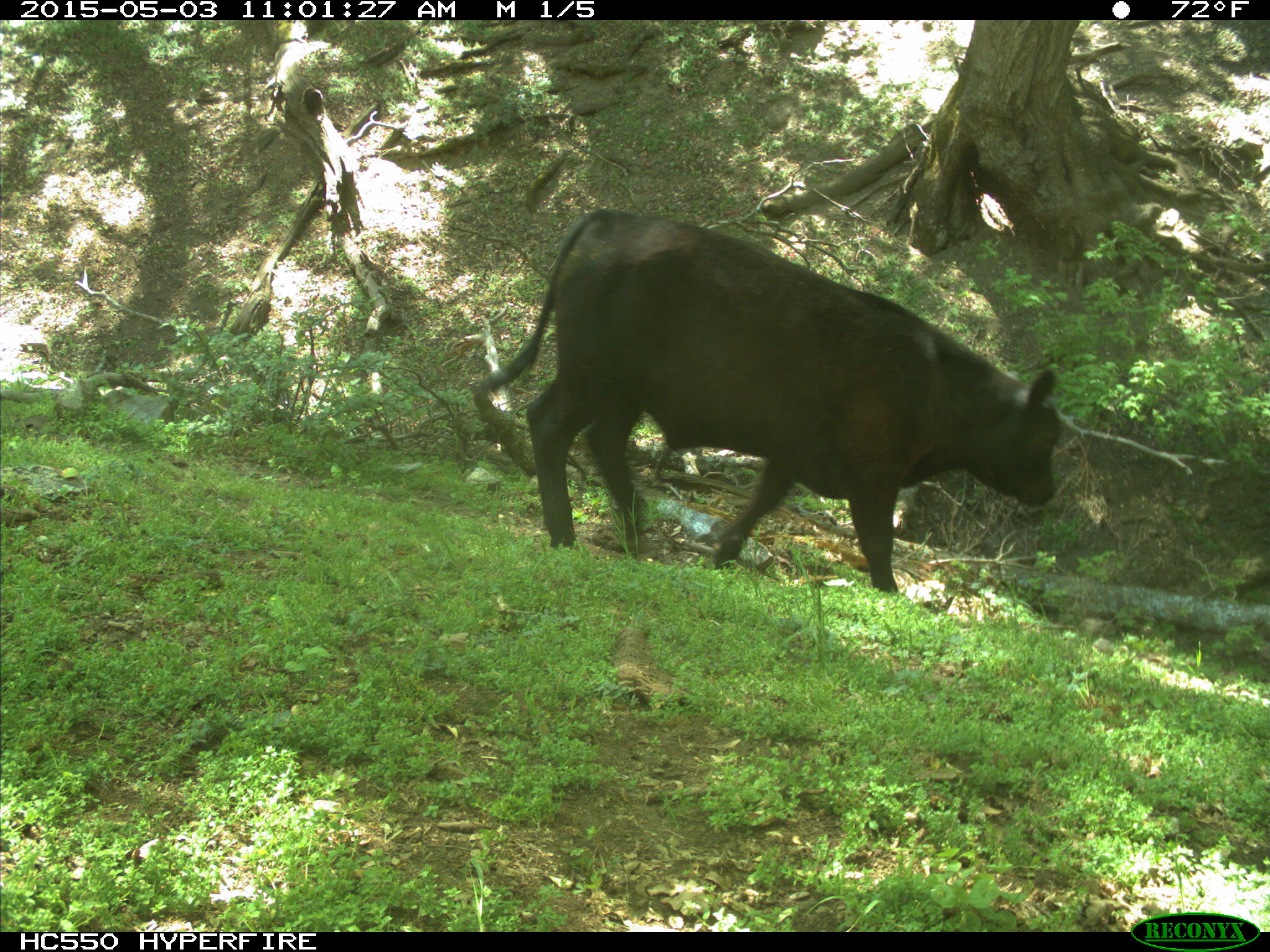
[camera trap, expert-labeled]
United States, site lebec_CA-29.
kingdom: Animalia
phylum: Chordata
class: Mammalia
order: Artiodactyla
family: Bovidae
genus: Bos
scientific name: Bos taurus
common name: domestic cow